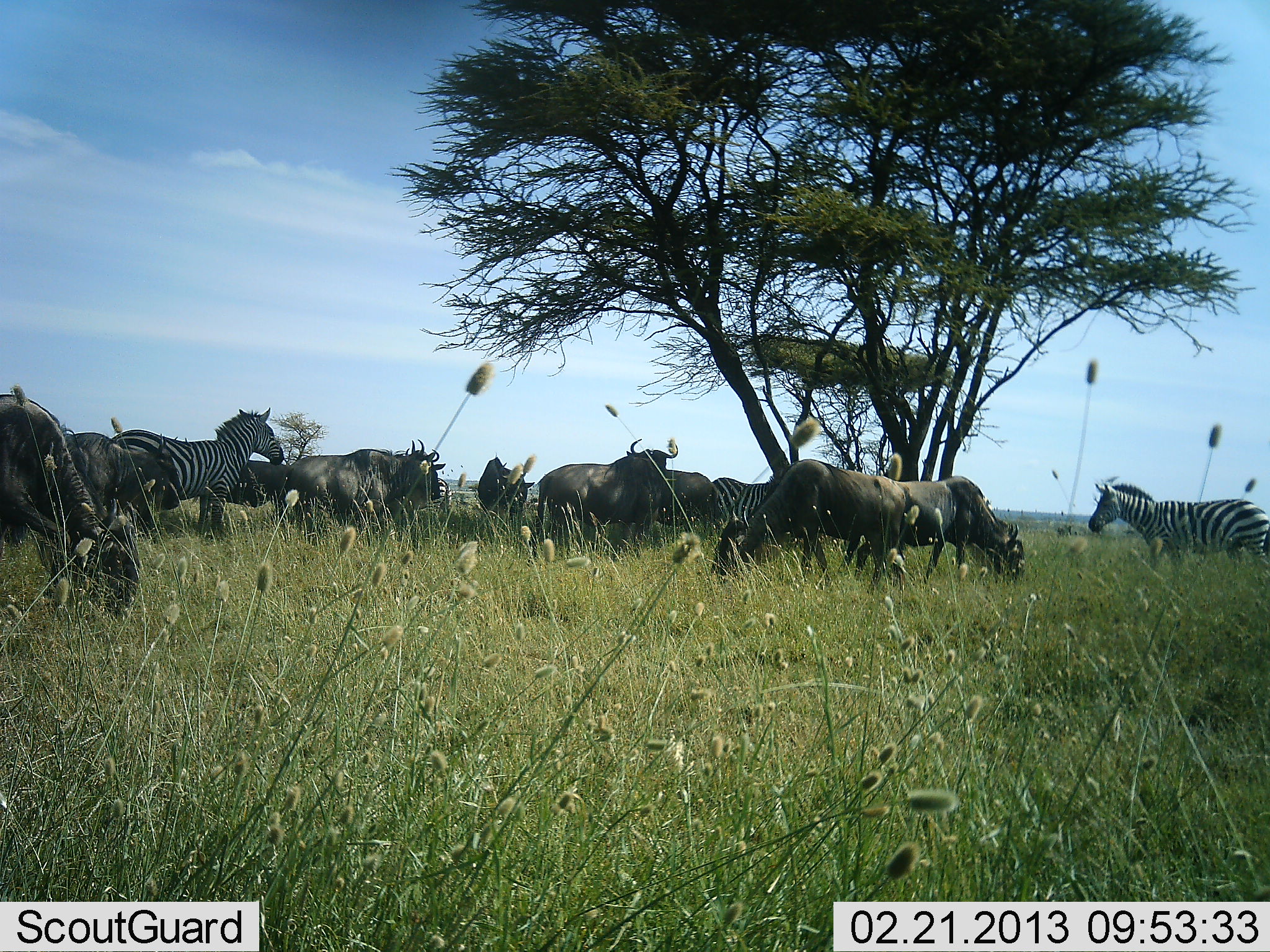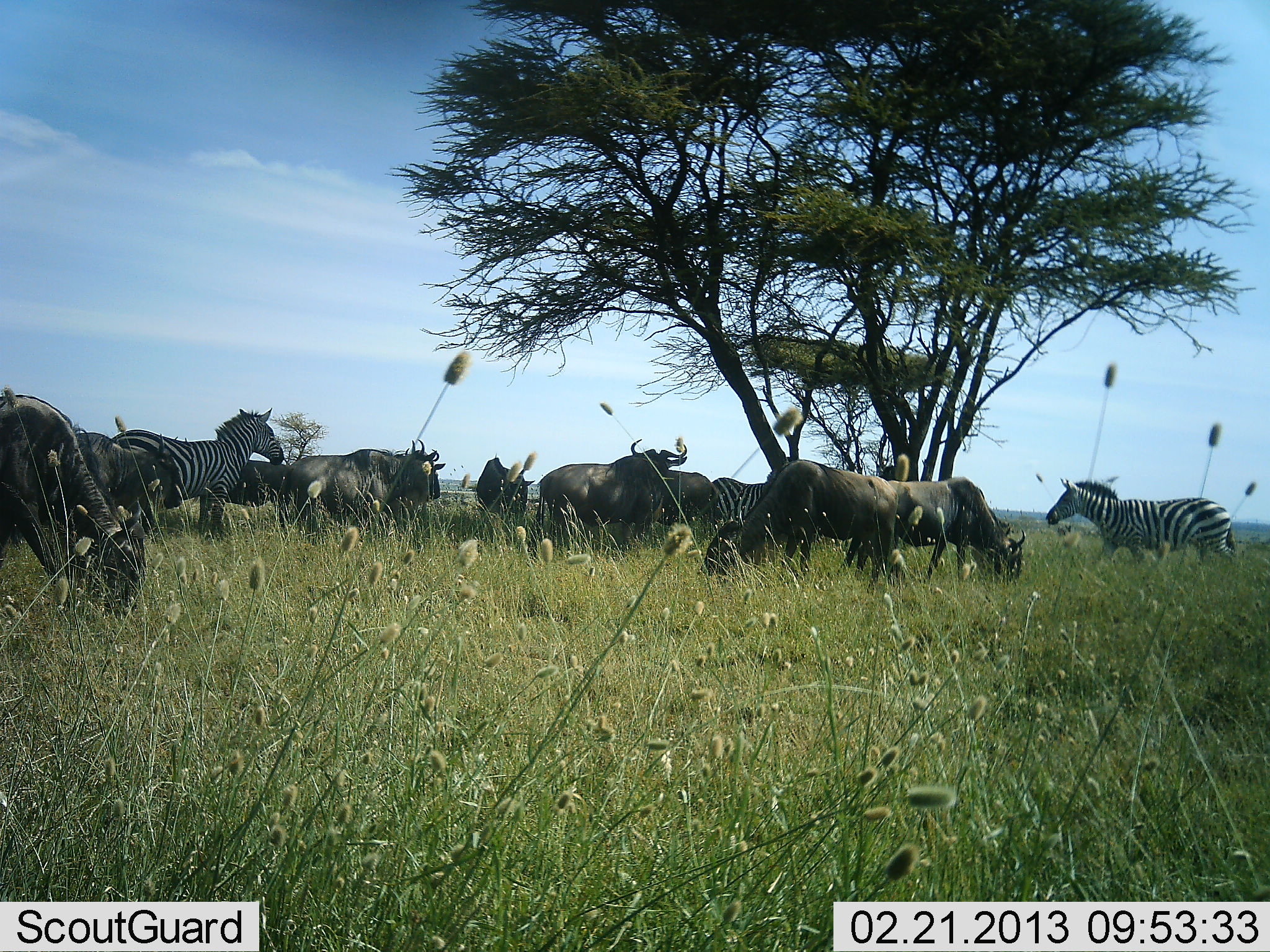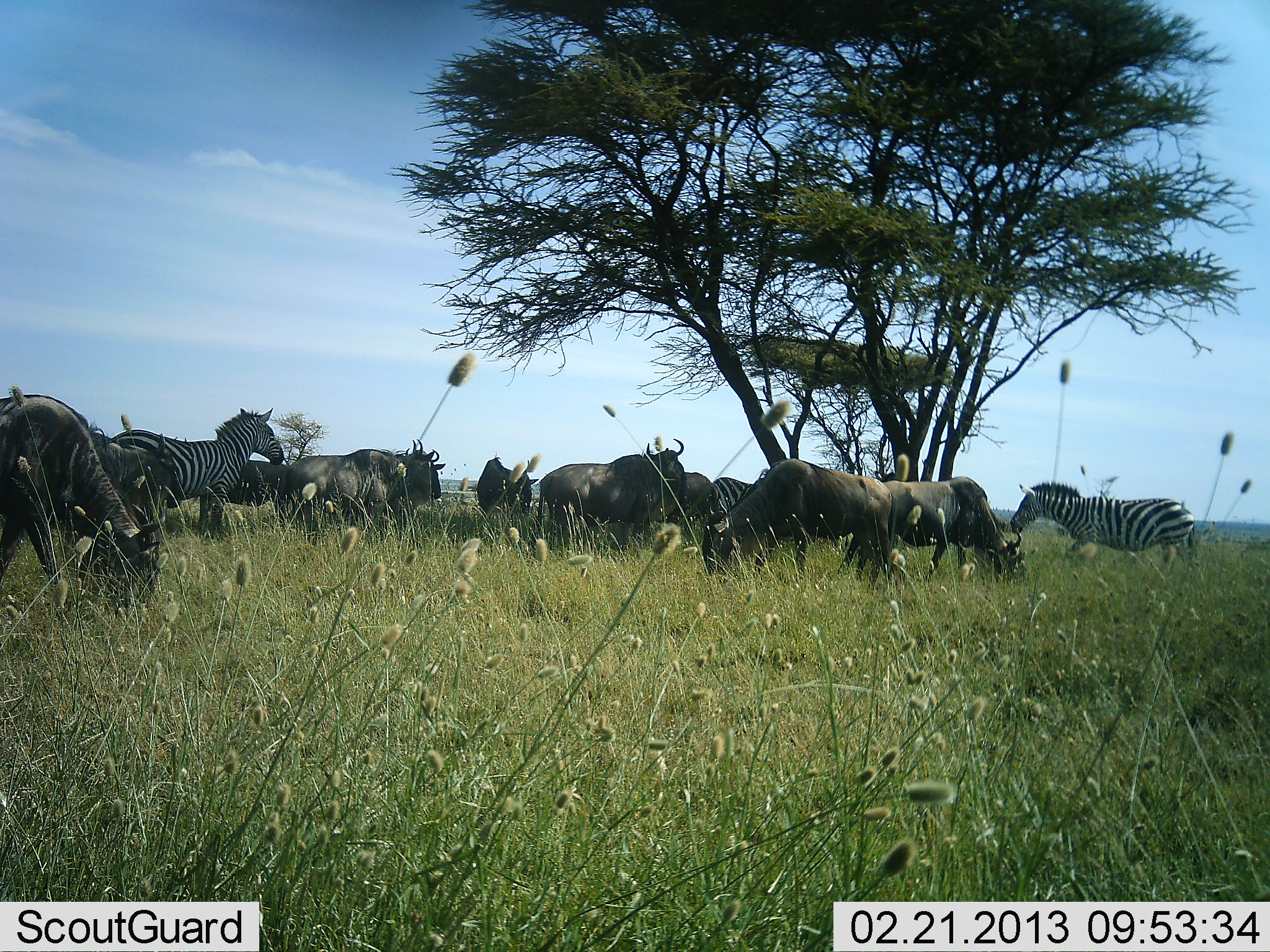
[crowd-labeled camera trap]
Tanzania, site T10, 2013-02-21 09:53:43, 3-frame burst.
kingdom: Animalia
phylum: Chordata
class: Mammalia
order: Artiodactyla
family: Bovidae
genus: Connochaetes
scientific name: Connochaetes taurinus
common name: blue wildebeest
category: wildebeest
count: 9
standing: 67%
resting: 11%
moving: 11%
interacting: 0%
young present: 0%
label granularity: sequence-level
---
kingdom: Animalia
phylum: Chordata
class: Mammalia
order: Perissodactyla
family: Equidae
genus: Equus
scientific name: Equus quagga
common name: plains zebra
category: zebra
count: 3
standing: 90%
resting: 5%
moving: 62%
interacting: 5%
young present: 0%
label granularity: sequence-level